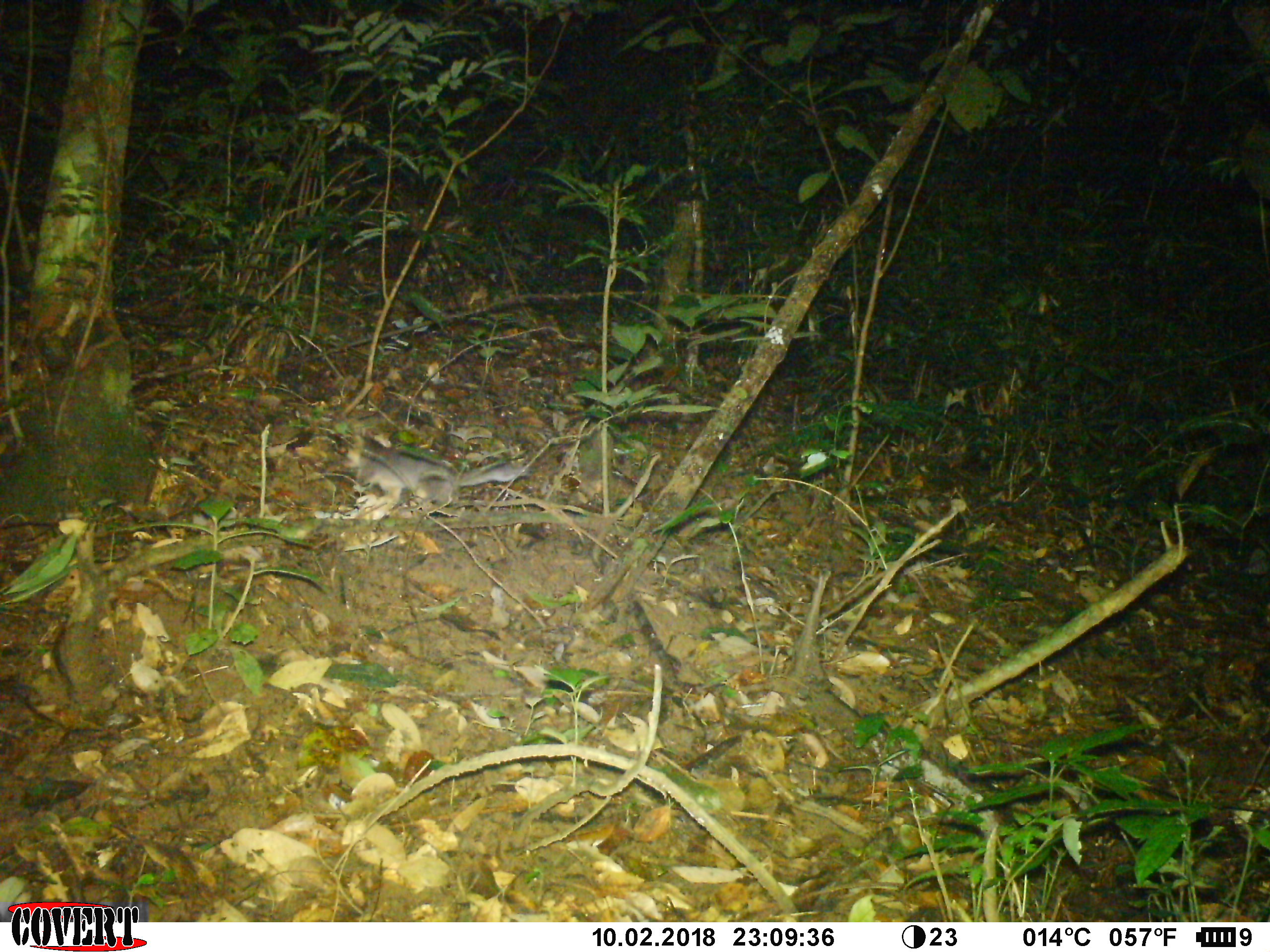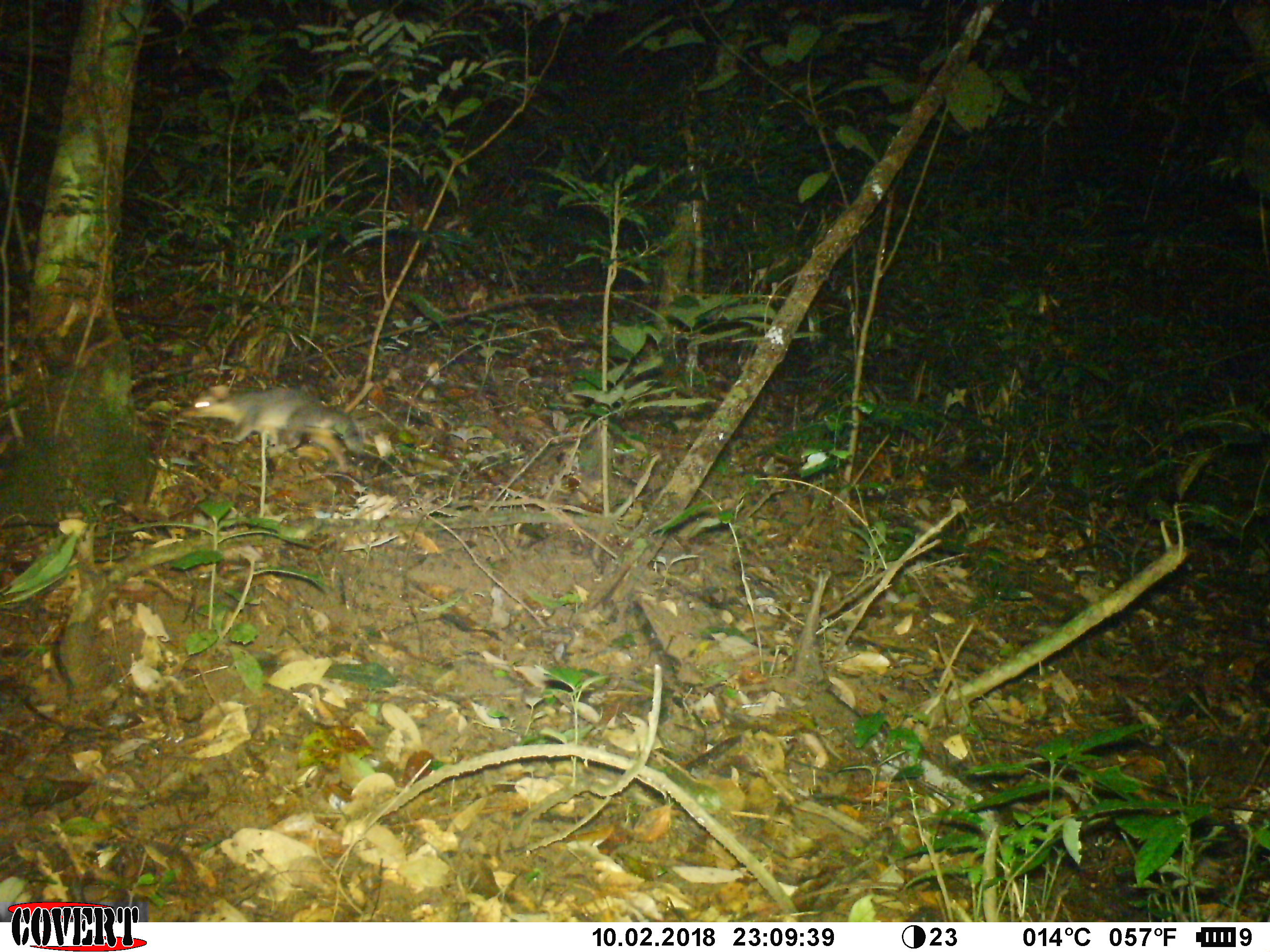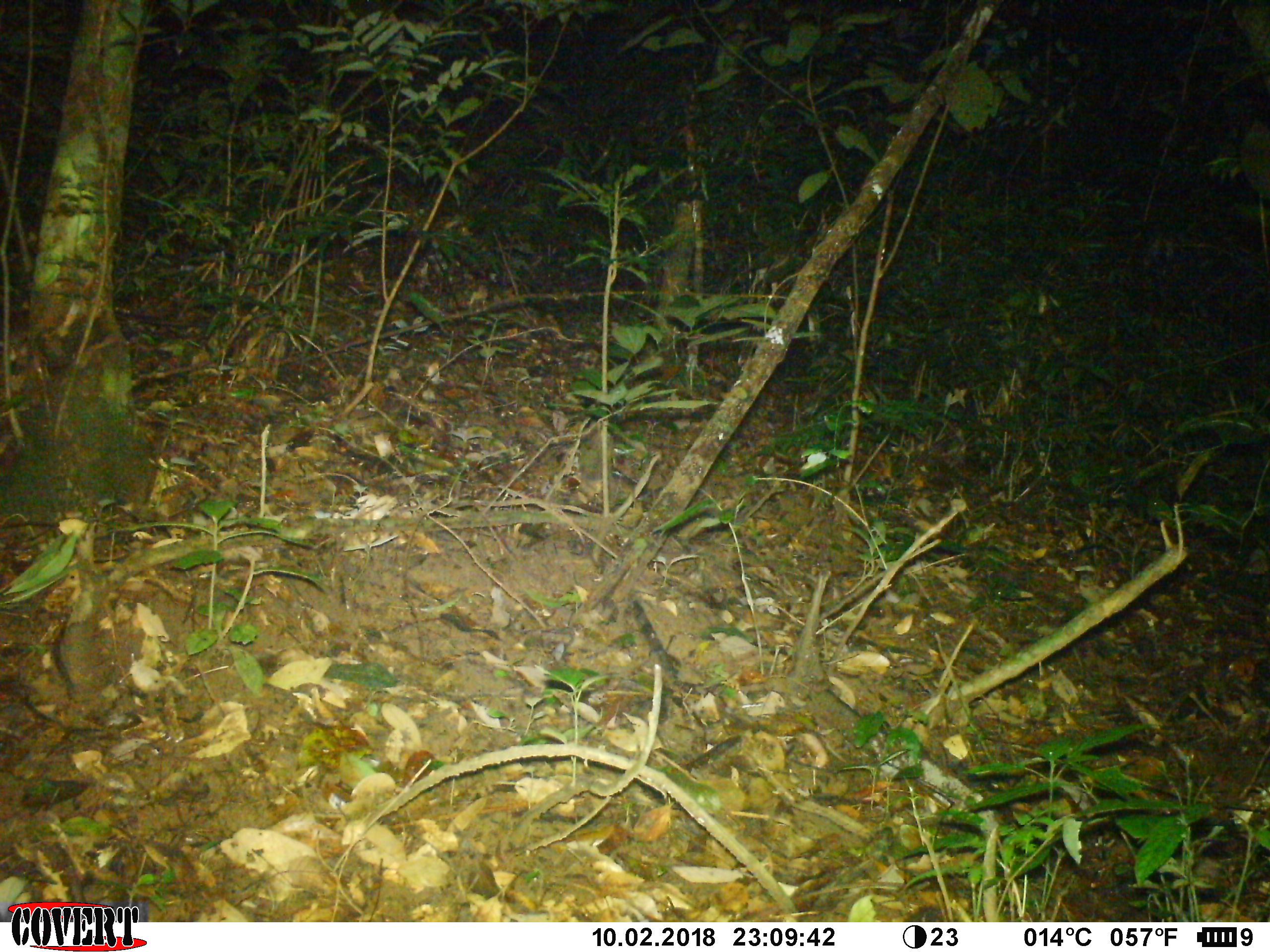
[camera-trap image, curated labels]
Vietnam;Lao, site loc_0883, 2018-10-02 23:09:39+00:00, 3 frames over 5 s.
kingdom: Animalia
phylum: Chordata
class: Mammalia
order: Carnivora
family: Mustelidae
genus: Melogale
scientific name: Melogale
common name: ferret badger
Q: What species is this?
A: Ferret badger (Melogale).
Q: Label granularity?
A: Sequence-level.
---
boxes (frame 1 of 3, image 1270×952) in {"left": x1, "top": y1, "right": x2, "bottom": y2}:
ferret badger: {"left": 326, "top": 434, "right": 535, "bottom": 519}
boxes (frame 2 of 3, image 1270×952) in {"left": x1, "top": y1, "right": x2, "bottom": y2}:
ferret badger: {"left": 179, "top": 385, "right": 363, "bottom": 474}